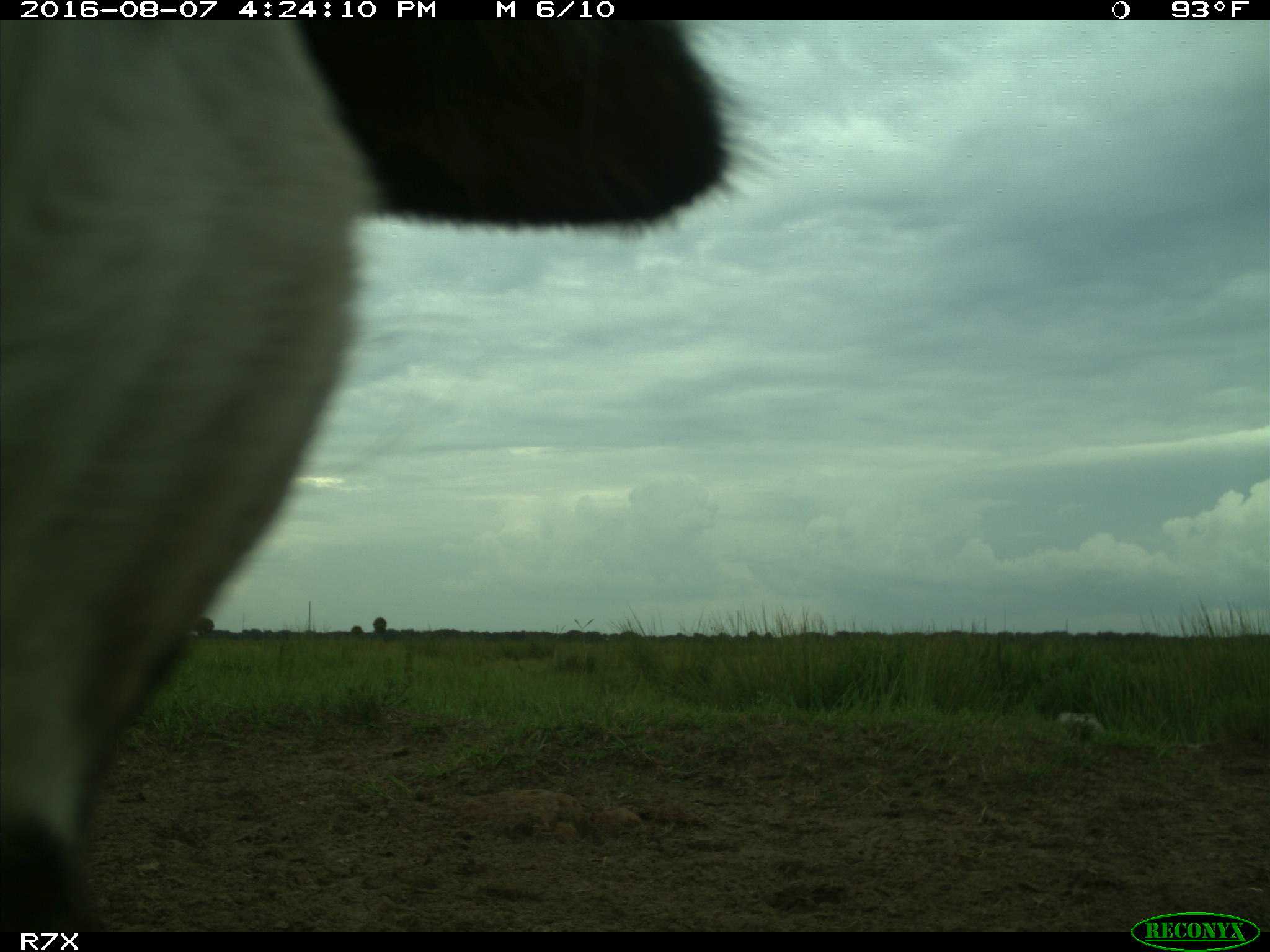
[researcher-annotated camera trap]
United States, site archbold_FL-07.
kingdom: Animalia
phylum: Chordata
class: Mammalia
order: Artiodactyla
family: Bovidae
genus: Bos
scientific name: Bos taurus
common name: domestic cow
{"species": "Bos taurus (domestic cow)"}